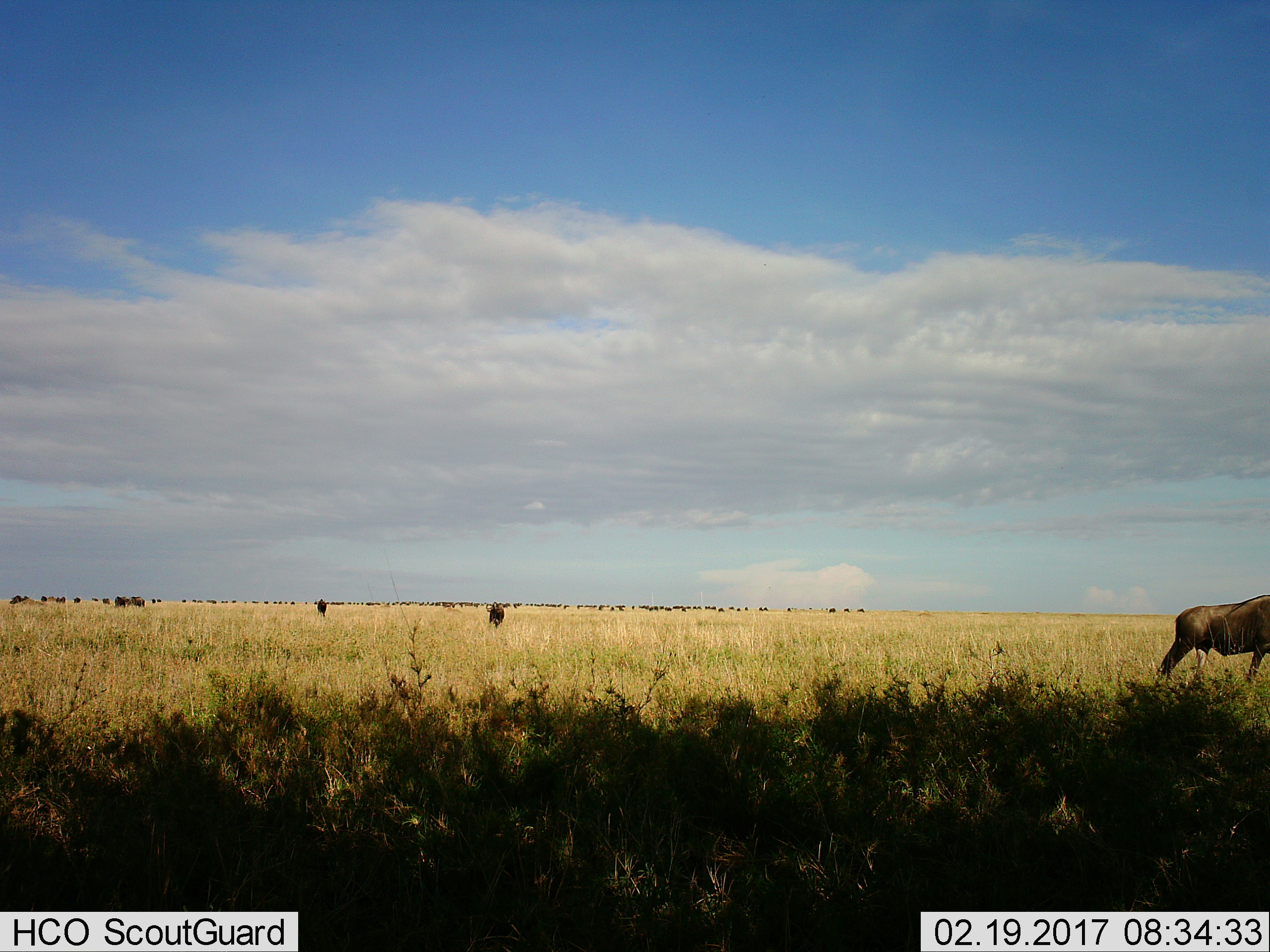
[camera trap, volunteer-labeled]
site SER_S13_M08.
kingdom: Animalia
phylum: Chordata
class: Mammalia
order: Artiodactyla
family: Bovidae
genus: Connochaetes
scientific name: Connochaetes taurinus taurinus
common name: blue wildebeest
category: wildebeestblue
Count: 11-50.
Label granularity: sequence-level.